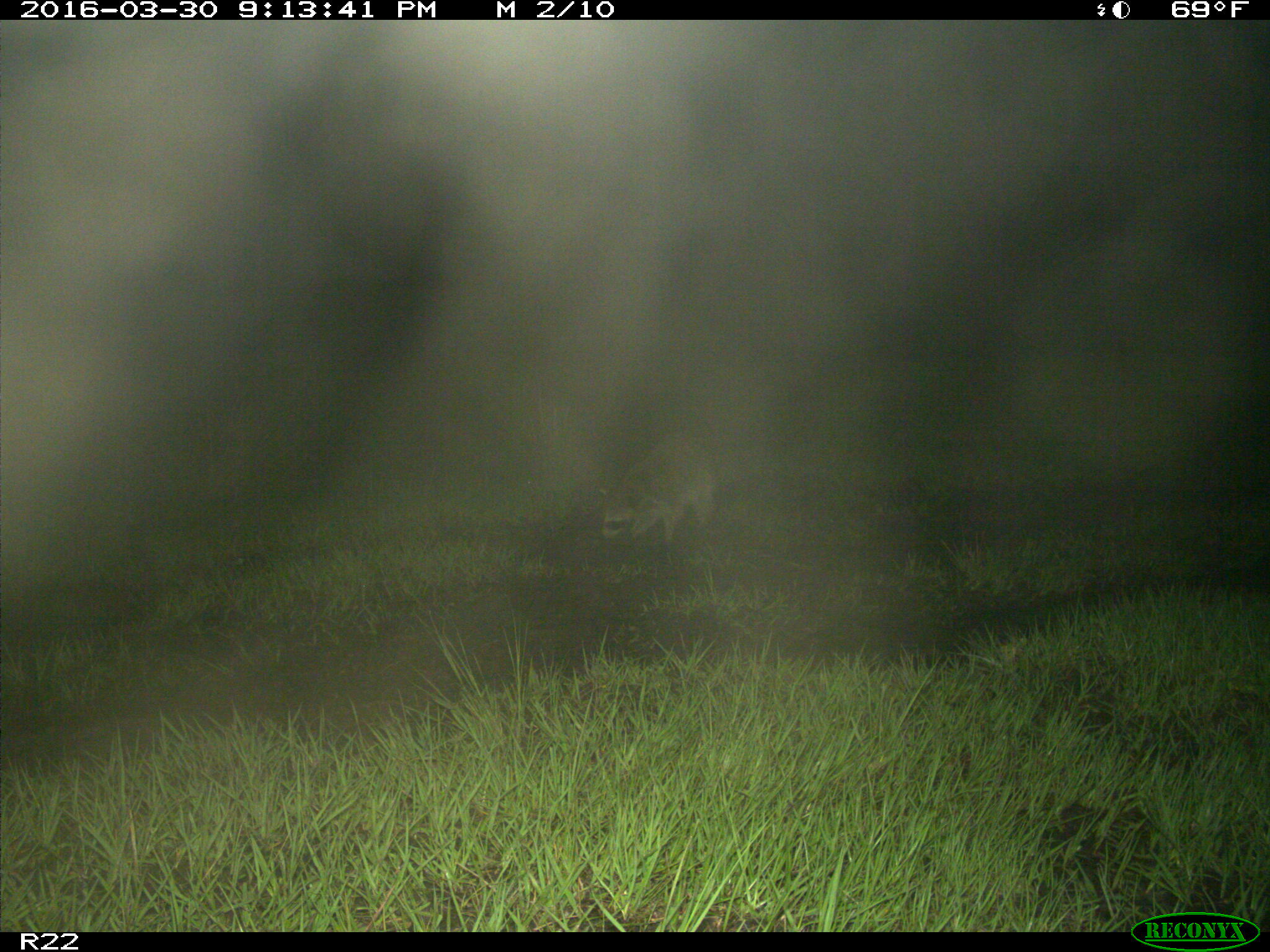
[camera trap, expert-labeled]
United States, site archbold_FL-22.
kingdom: Animalia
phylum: Chordata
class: Mammalia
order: Carnivora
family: Procyonidae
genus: Procyon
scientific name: Procyon lotor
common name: common raccoon